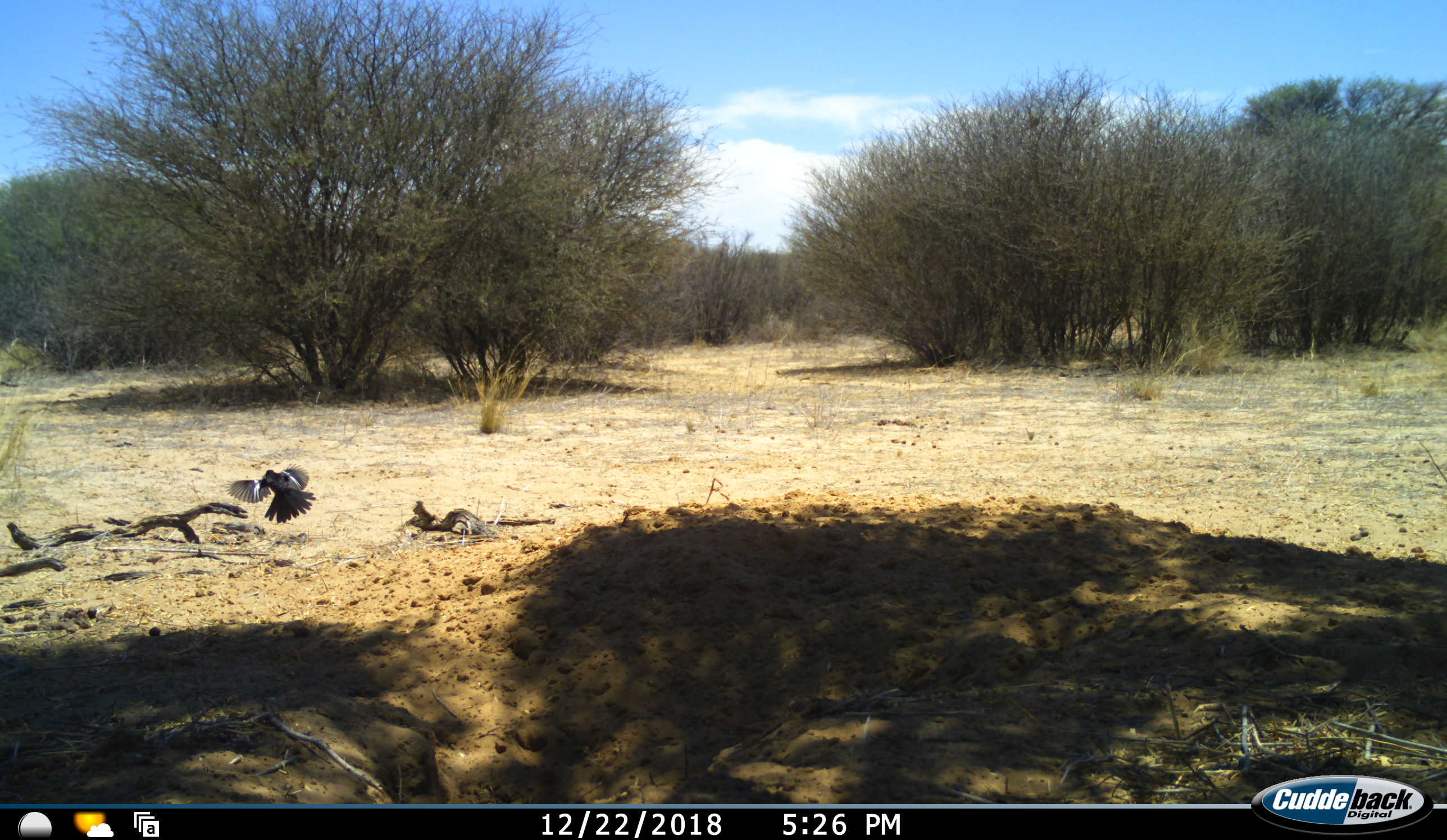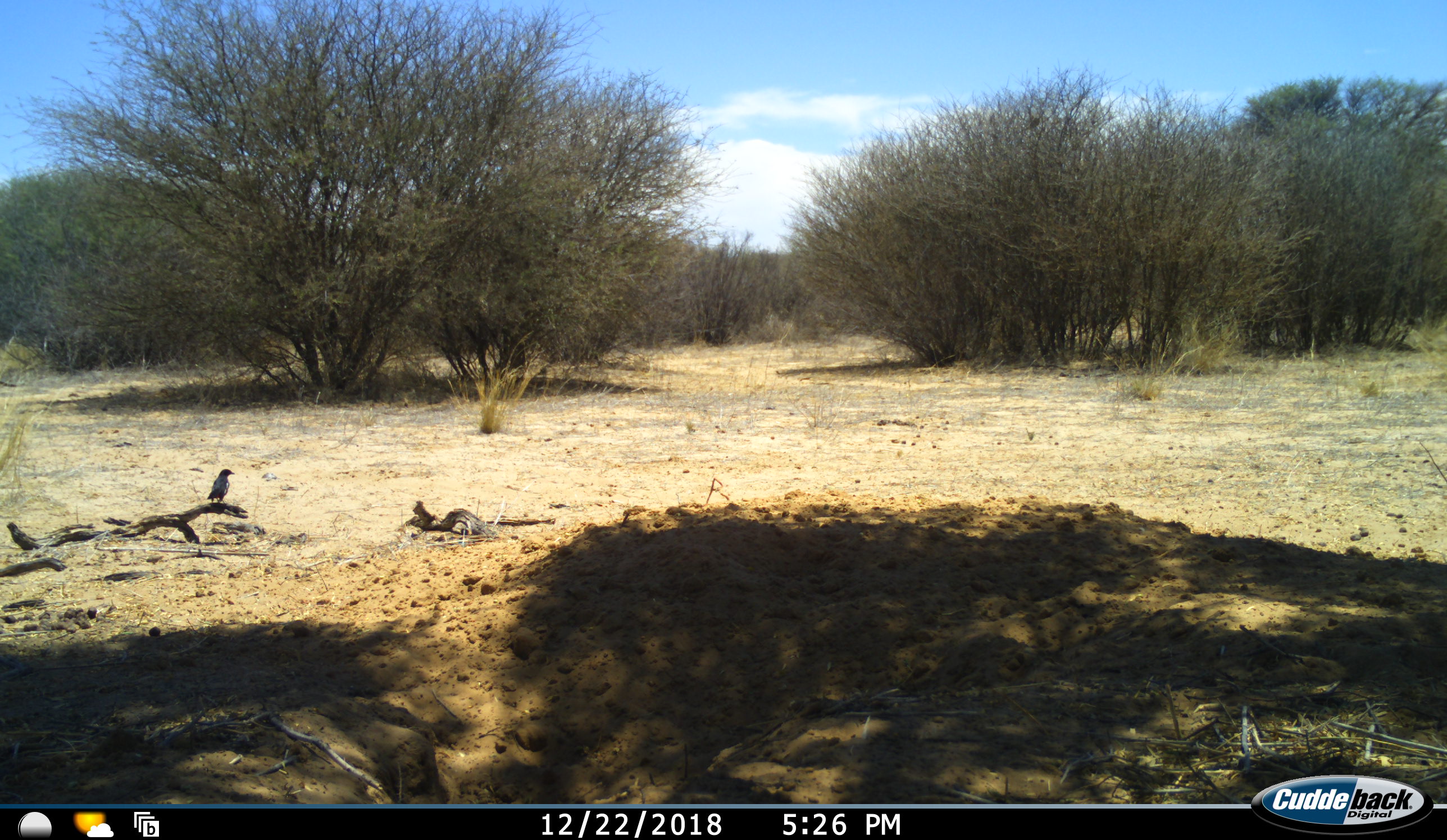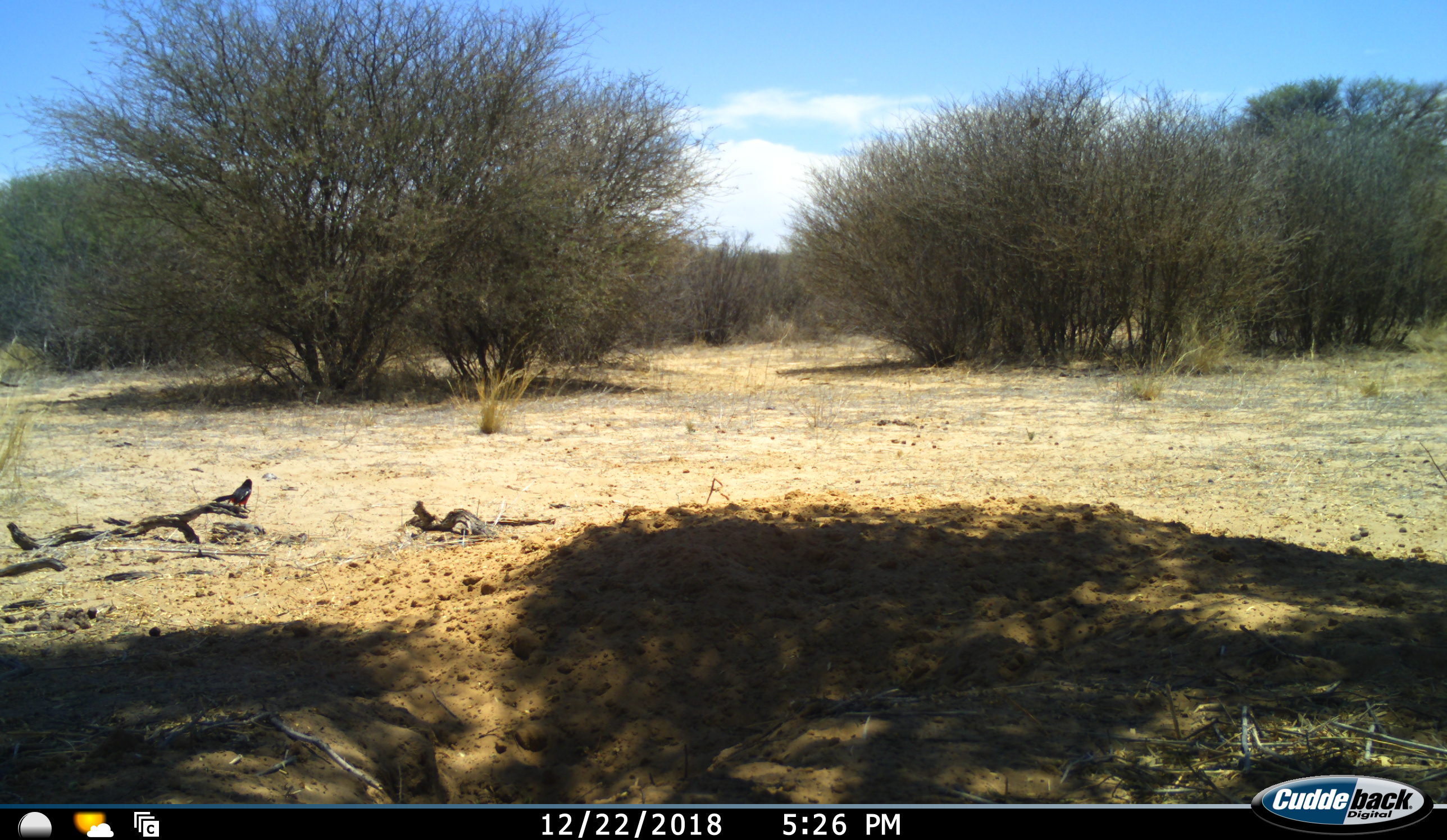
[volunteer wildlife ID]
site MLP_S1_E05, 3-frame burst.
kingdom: Animalia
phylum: Chordata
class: Aves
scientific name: Aves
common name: bird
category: birdother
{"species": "birdother (bird) (Aves)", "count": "1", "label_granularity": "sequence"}